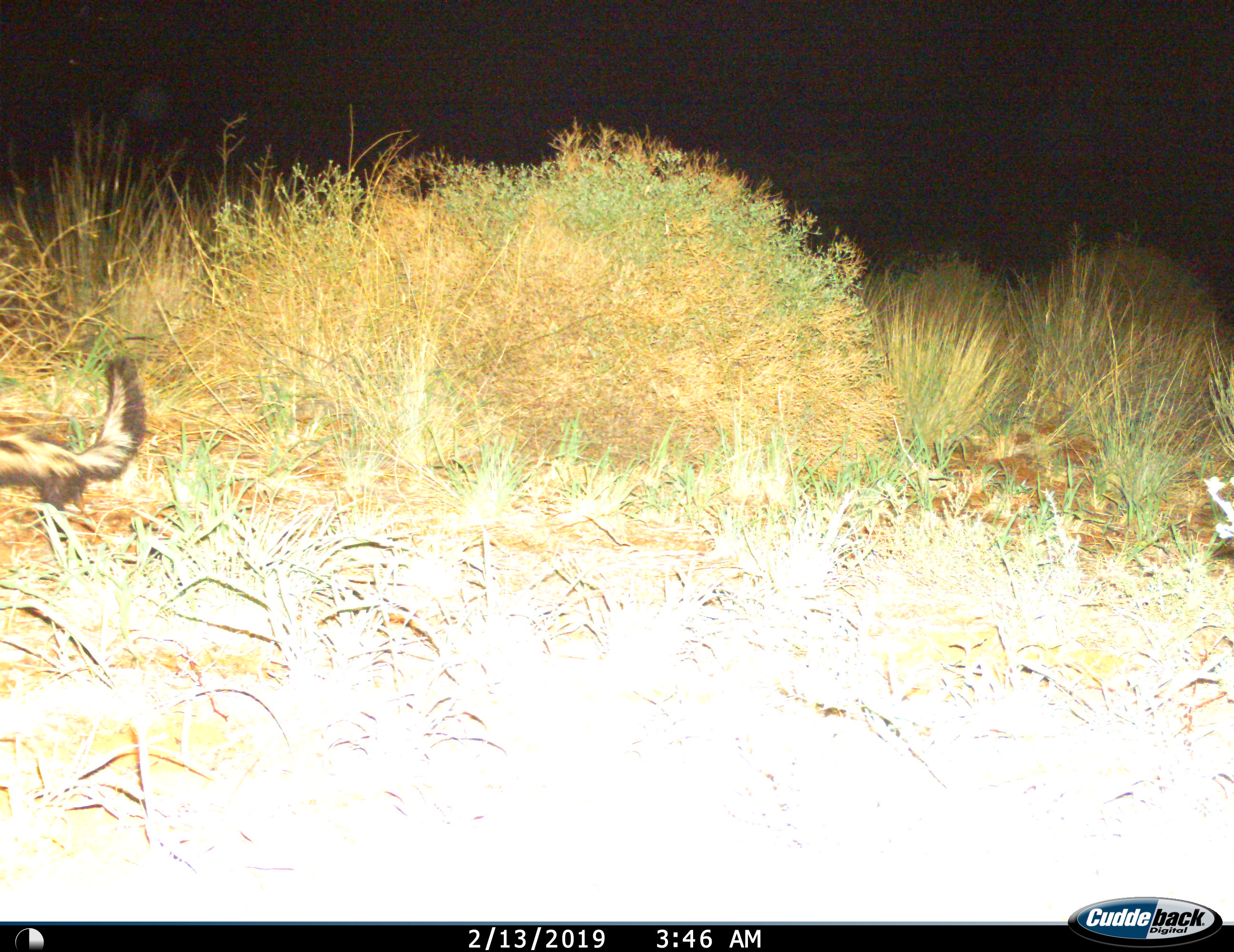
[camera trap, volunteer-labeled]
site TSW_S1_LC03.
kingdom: Animalia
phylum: Chordata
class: Mammalia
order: Carnivora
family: Mustelidae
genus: Ictonyx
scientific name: Ictonyx striatus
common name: zorilla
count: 1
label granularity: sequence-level